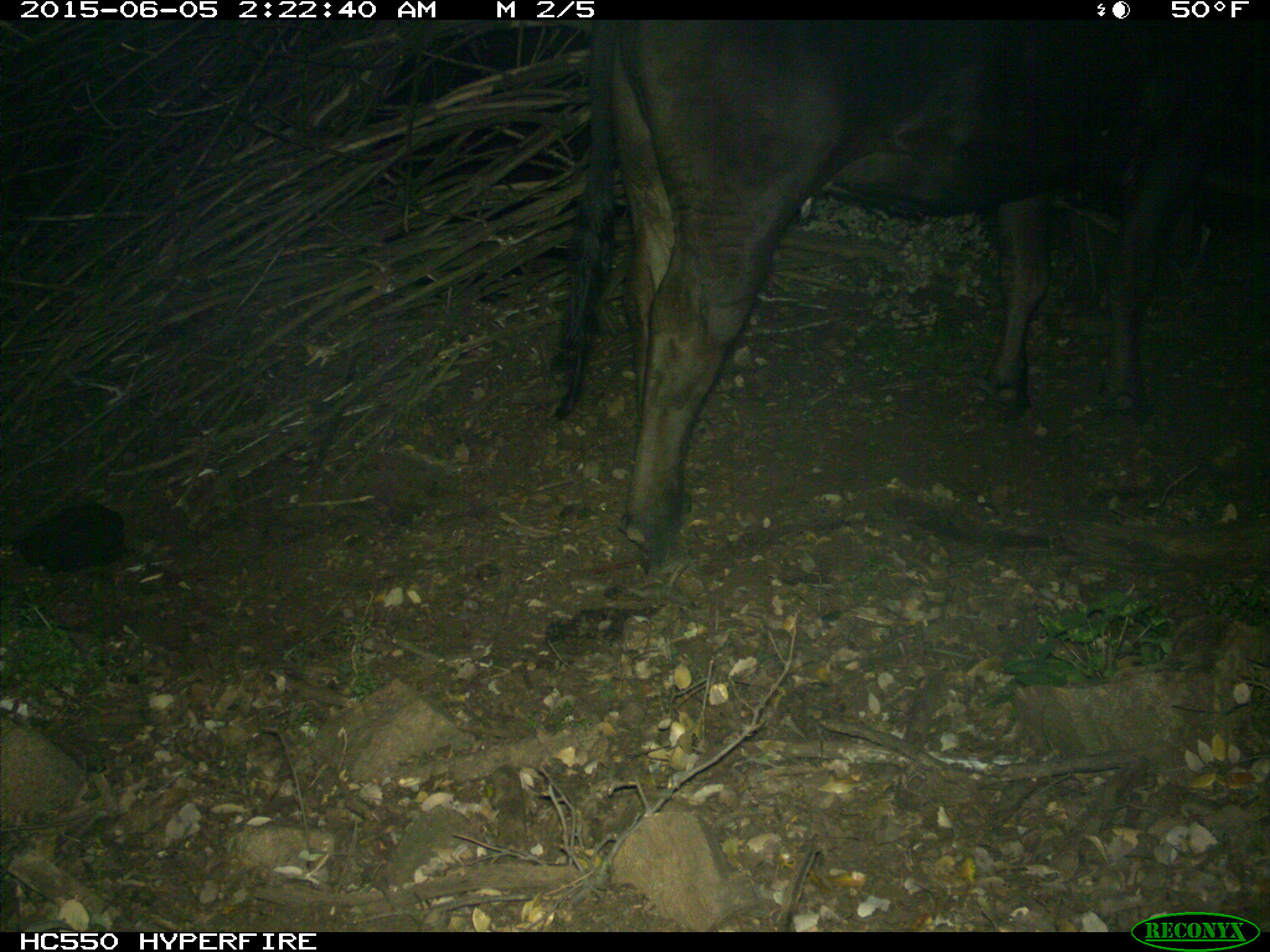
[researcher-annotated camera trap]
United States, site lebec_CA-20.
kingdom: Animalia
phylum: Chordata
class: Mammalia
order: Artiodactyla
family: Bovidae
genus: Bos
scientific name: Bos taurus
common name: domestic cow